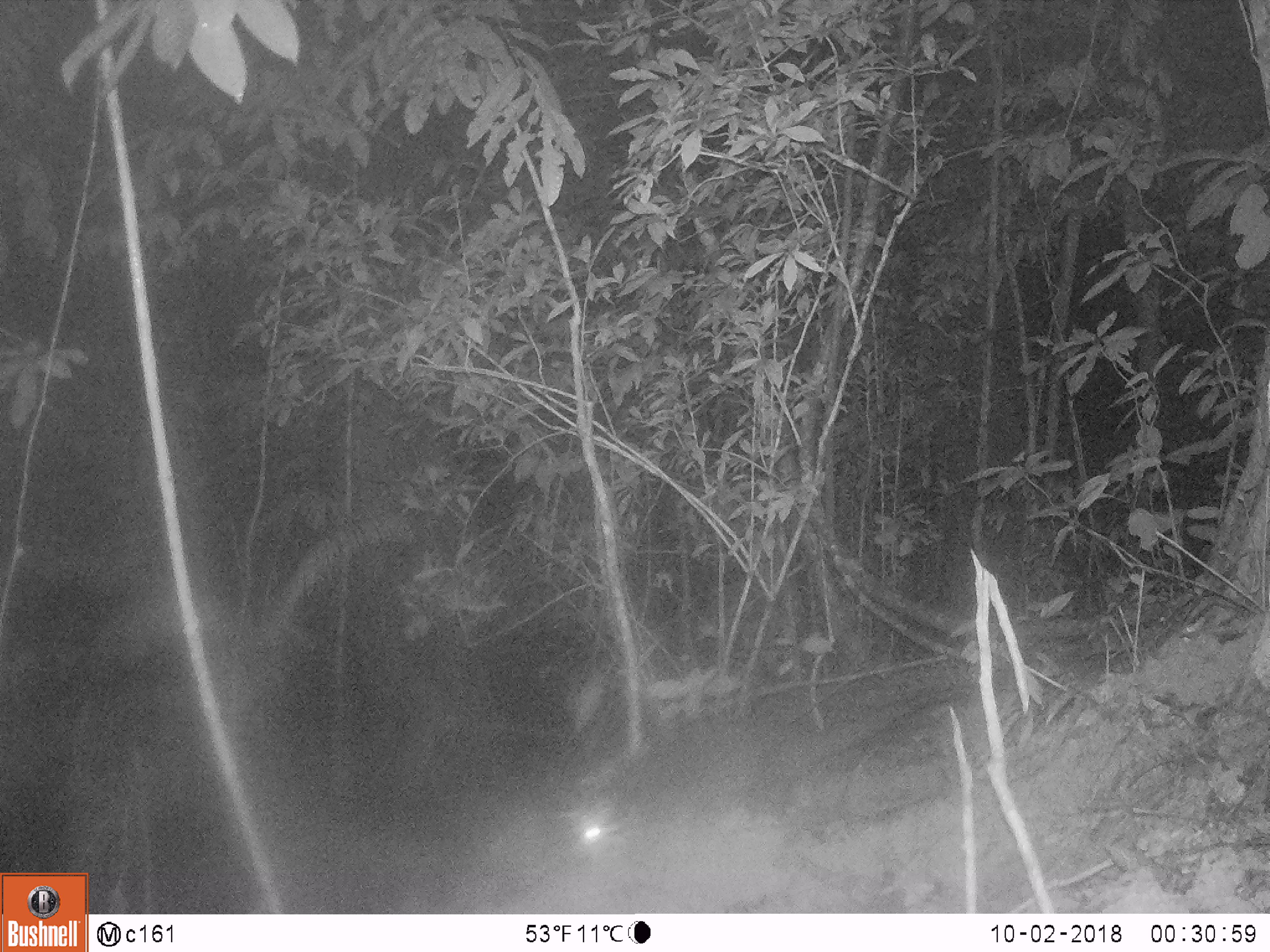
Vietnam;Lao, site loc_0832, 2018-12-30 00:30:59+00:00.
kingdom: Animalia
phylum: Chordata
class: Mammalia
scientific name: Mammalia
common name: mammal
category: unidentified mammal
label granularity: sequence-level